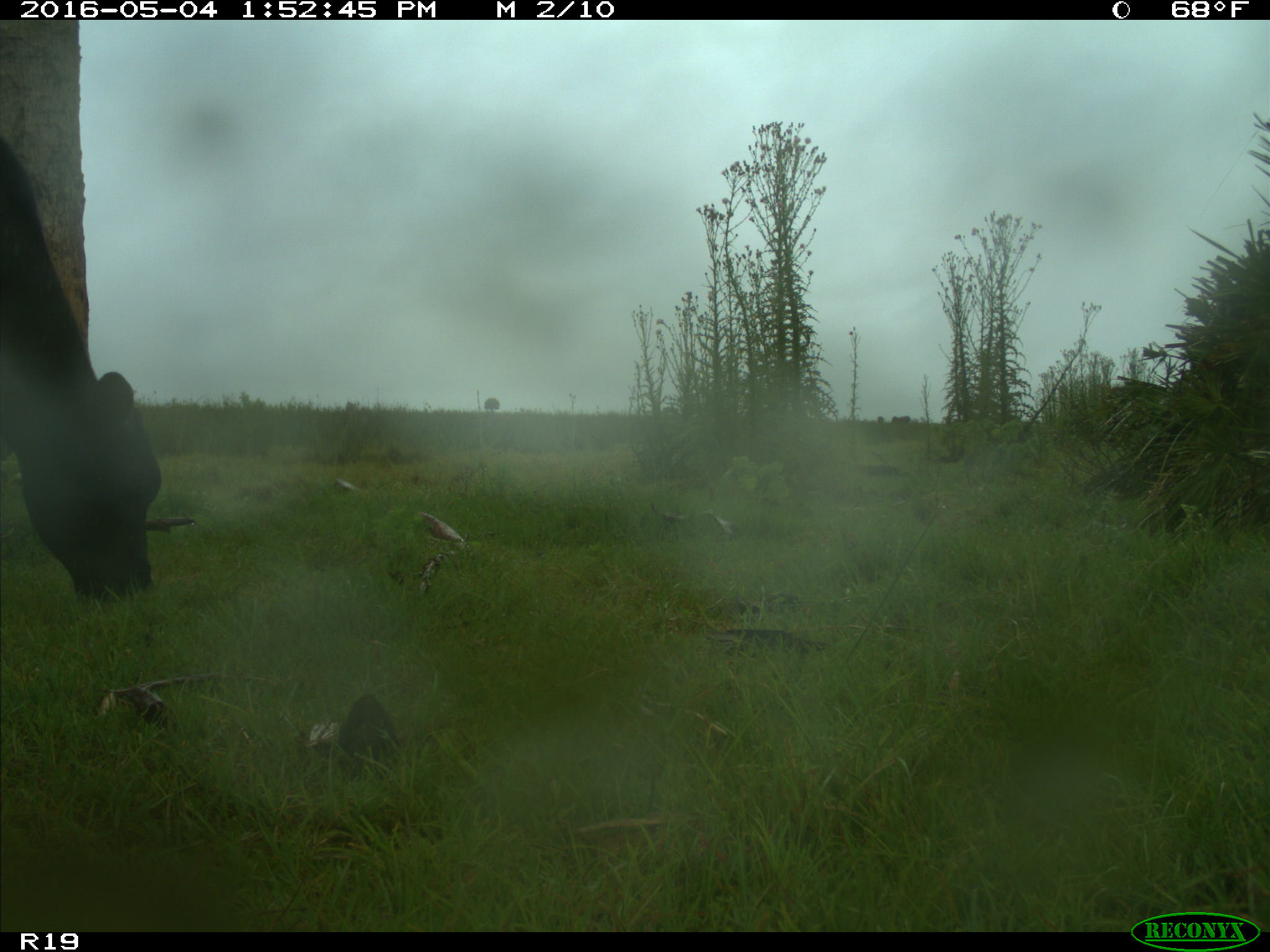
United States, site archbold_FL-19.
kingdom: Animalia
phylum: Chordata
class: Mammalia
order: Artiodactyla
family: Bovidae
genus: Bos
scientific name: Bos taurus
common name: domestic cow